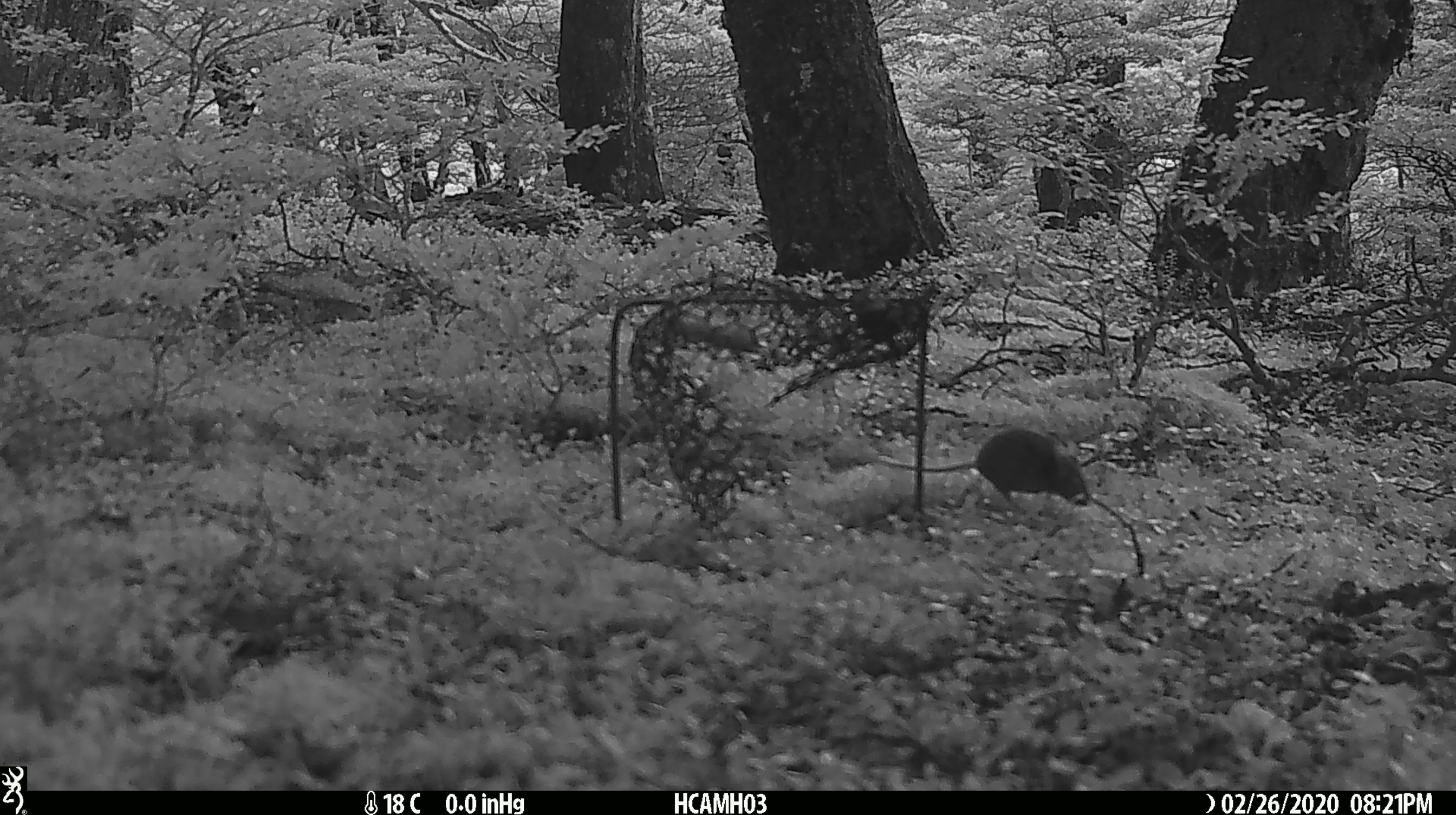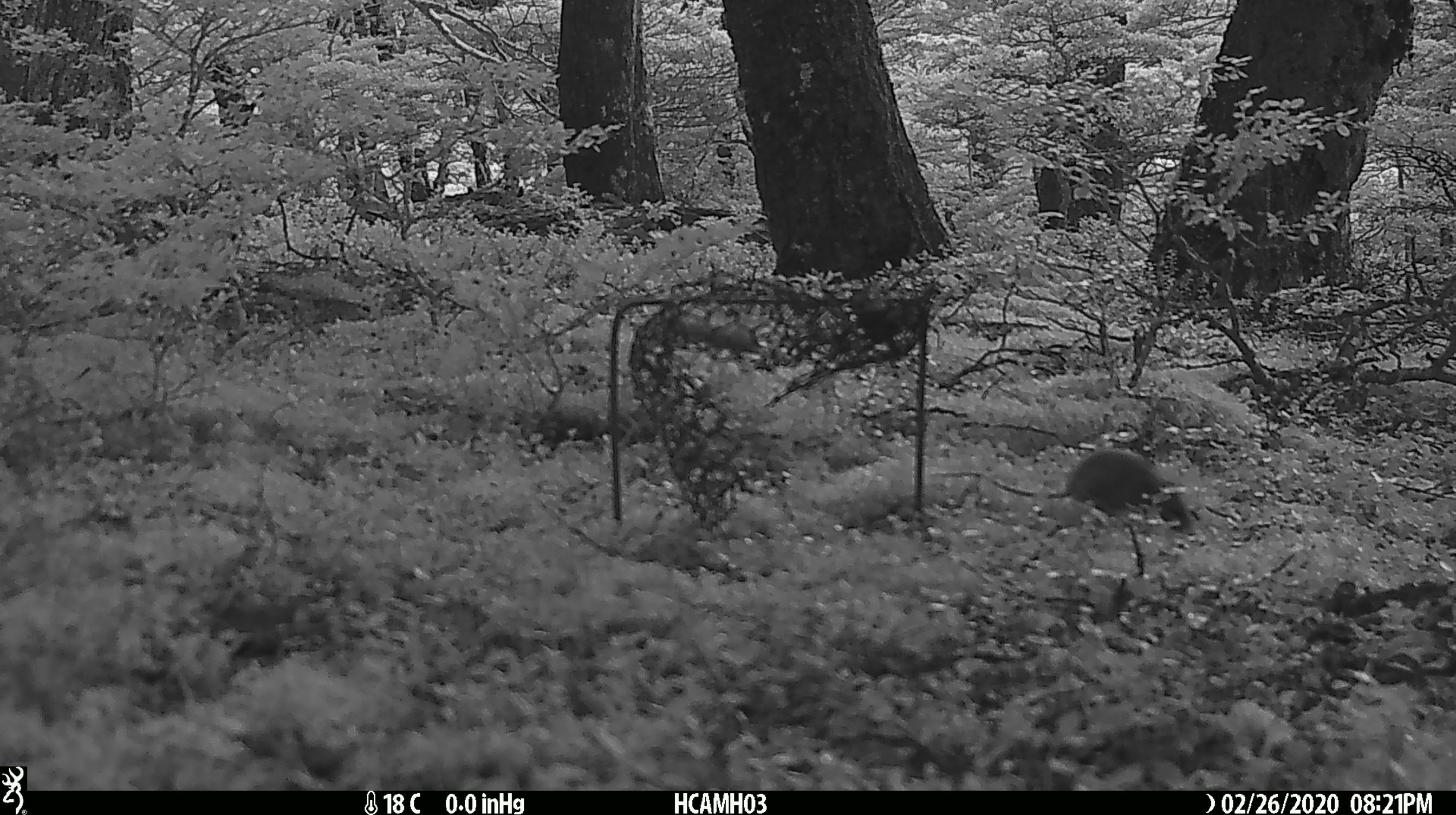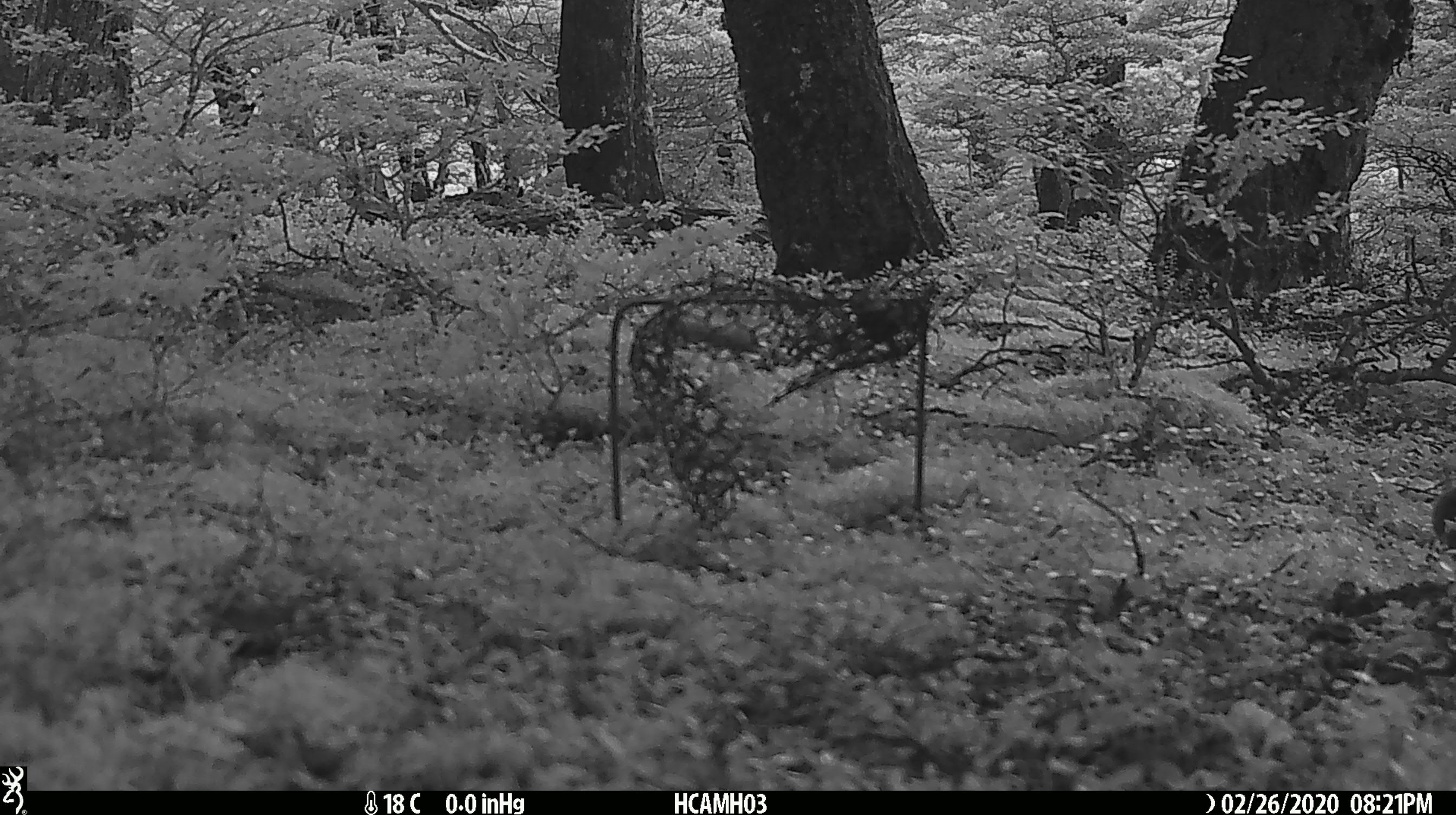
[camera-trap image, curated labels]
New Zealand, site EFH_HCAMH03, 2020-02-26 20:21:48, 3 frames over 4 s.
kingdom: Animalia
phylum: Chordata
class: Mammalia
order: Rodentia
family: Muridae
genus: Mus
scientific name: Mus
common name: mouse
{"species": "mouse (Mus)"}